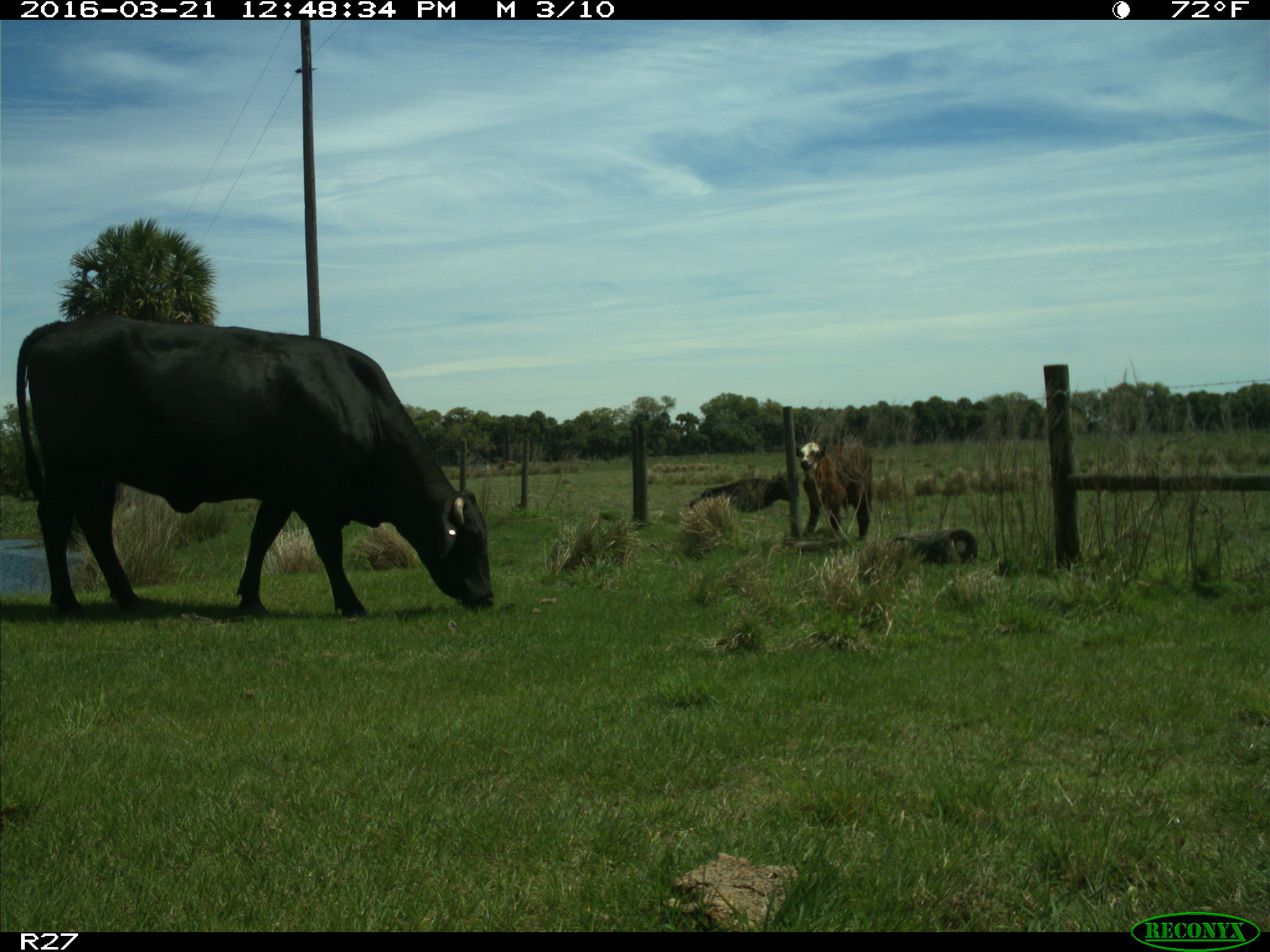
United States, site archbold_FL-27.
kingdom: Animalia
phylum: Chordata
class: Mammalia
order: Artiodactyla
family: Bovidae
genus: Bos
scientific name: Bos taurus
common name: domestic cow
Bos taurus (domestic cow).